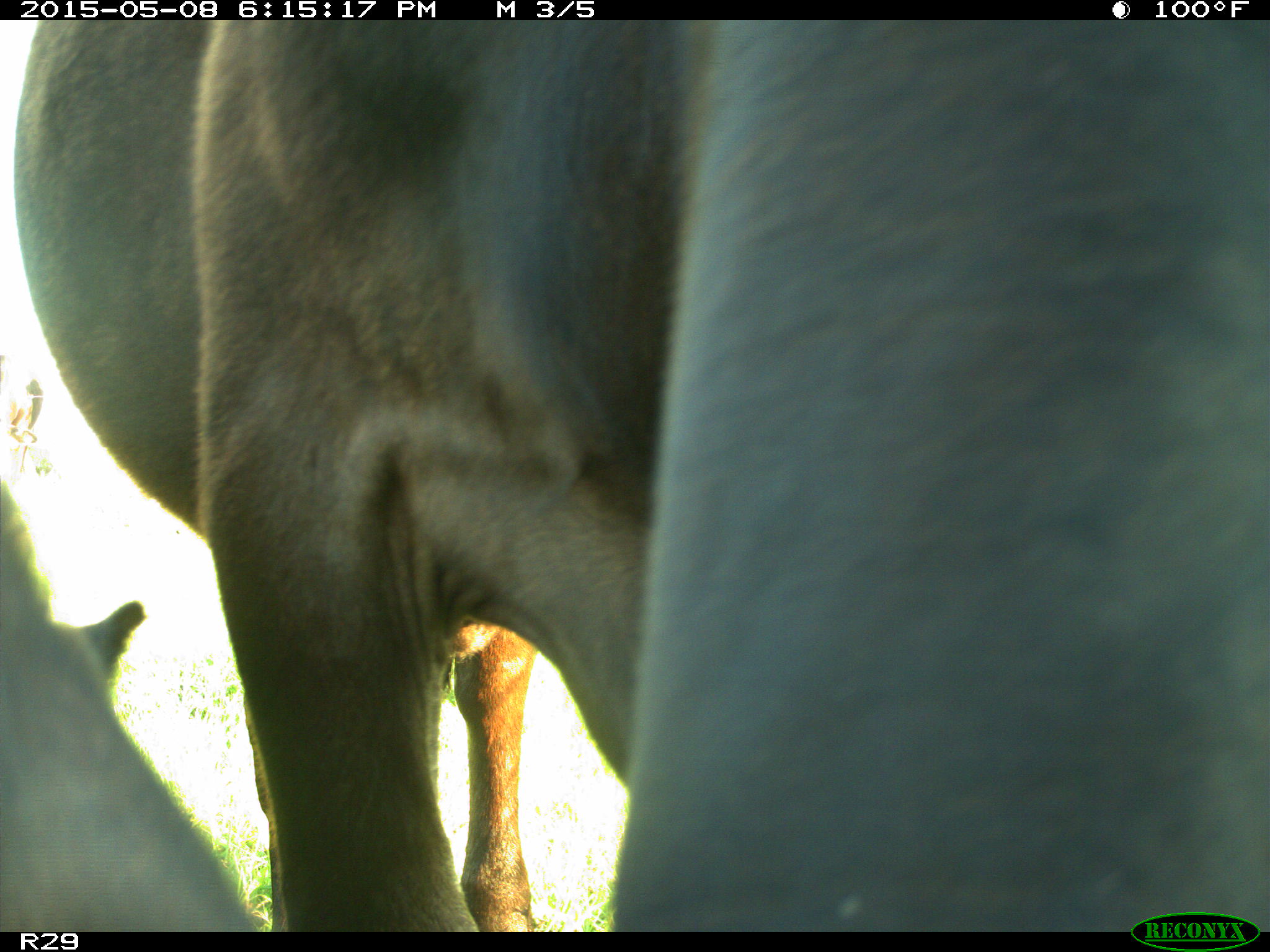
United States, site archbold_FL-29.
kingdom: Animalia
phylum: Chordata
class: Mammalia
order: Artiodactyla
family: Bovidae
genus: Bos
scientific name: Bos taurus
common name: domestic cow